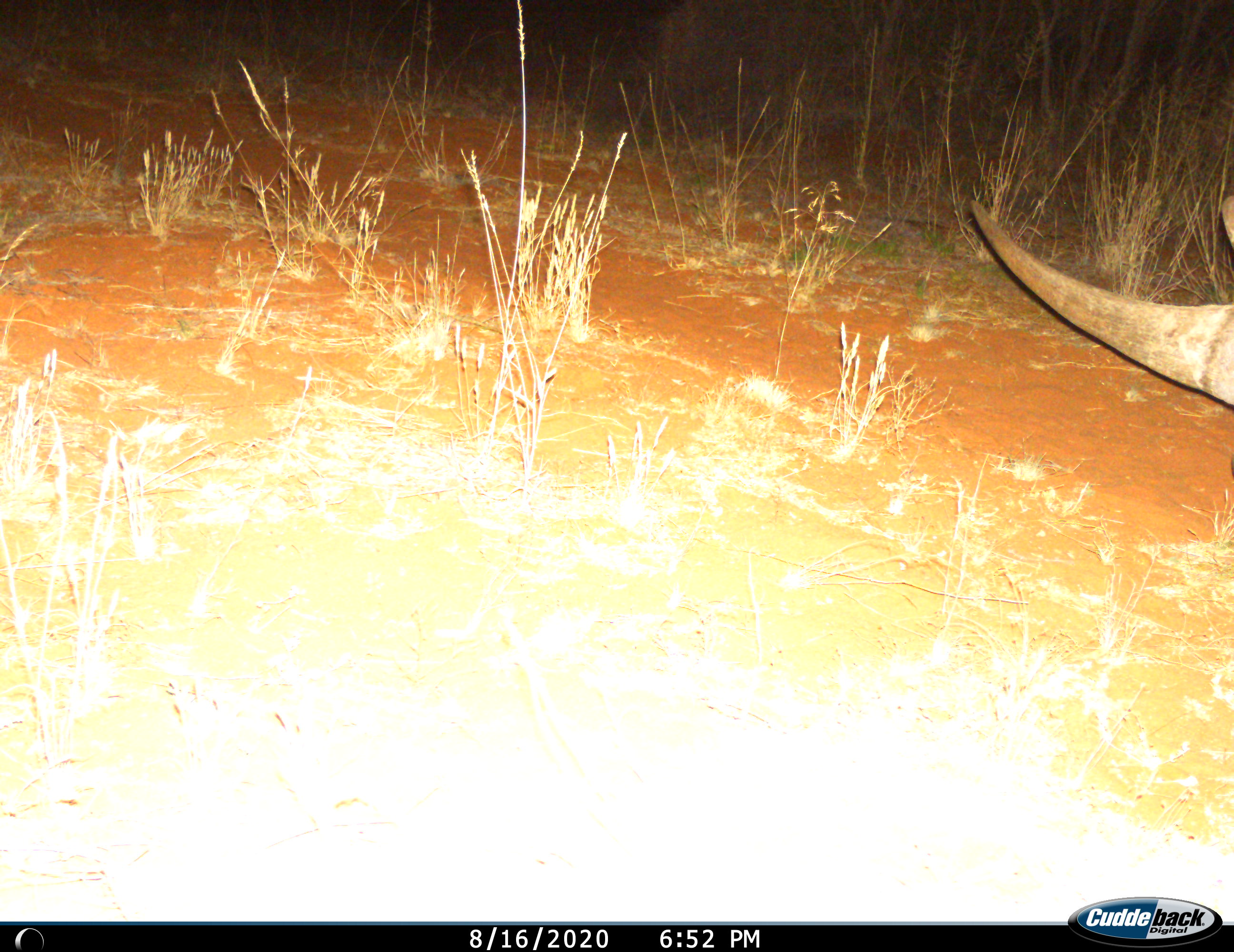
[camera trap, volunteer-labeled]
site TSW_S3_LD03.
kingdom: Animalia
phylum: Chordata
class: Mammalia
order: Perissodactyla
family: Rhinocerotidae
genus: Diceros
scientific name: Diceros bicornis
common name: black rhinoceros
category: rhinocerosblack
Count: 1.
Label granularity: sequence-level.